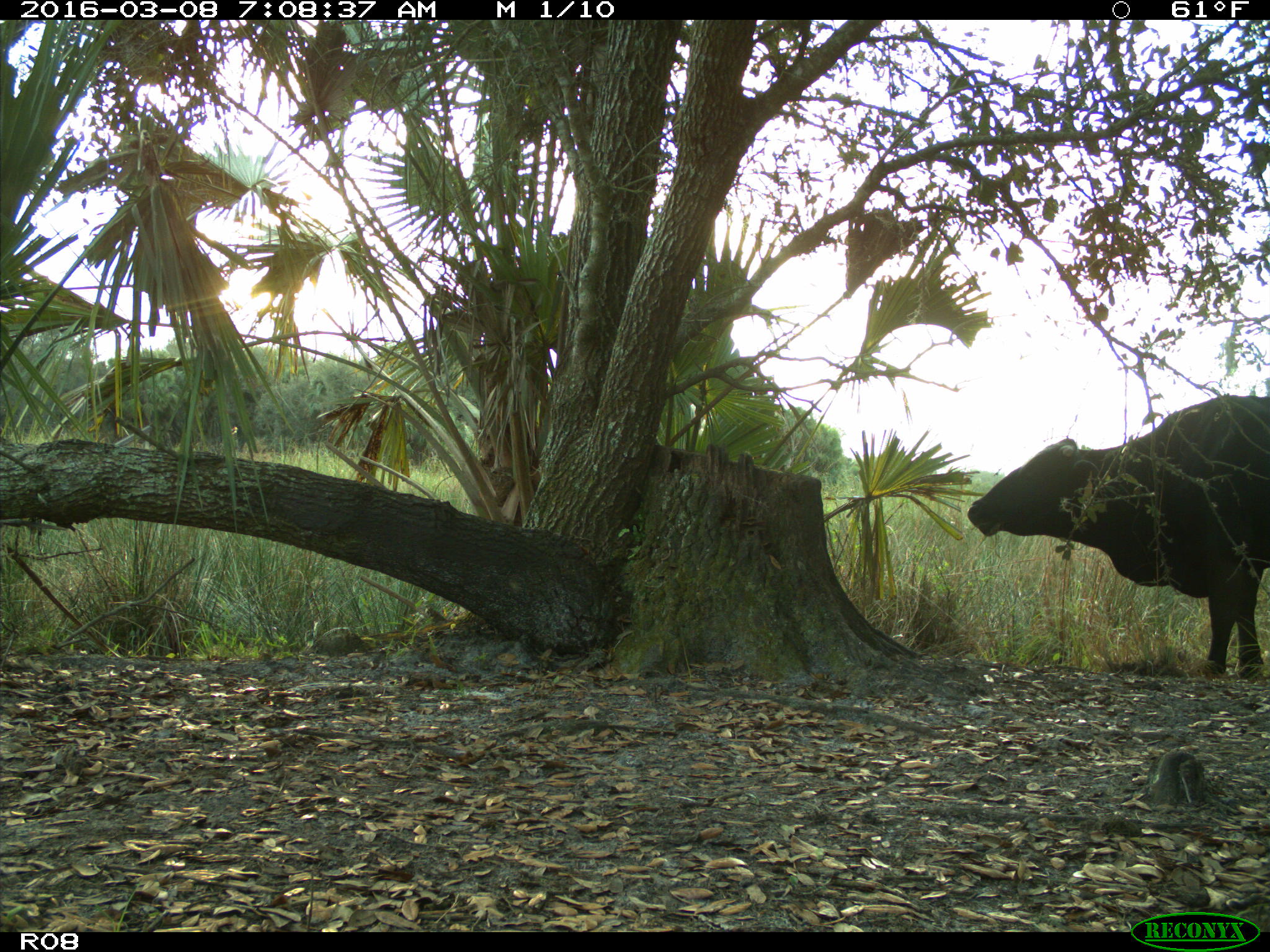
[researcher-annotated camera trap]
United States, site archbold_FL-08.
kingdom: Animalia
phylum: Chordata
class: Mammalia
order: Artiodactyla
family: Bovidae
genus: Bos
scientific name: Bos taurus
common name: domestic cow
Bos taurus (domestic cow).